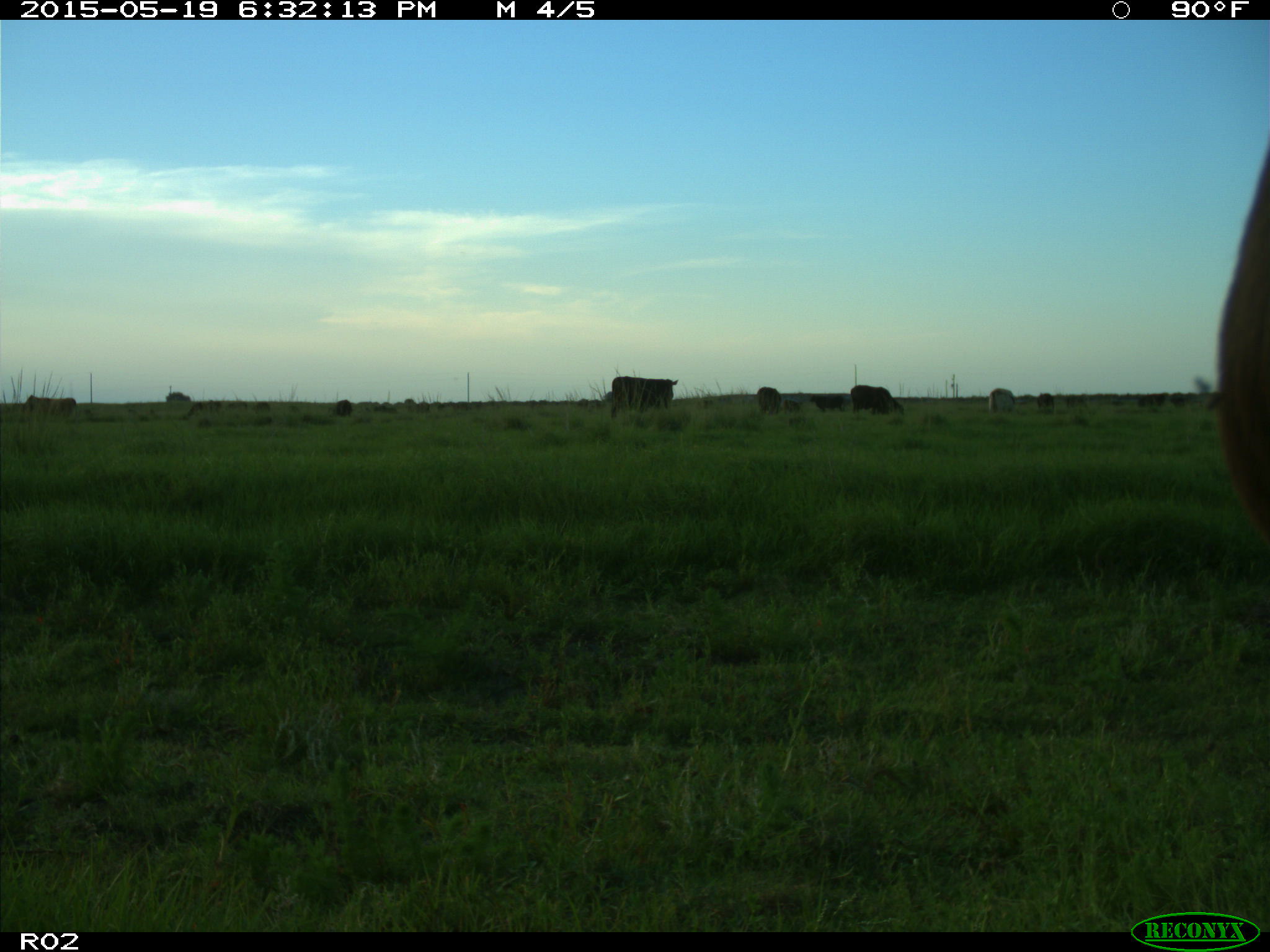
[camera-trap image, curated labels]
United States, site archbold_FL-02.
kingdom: Animalia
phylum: Chordata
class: Mammalia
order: Artiodactyla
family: Bovidae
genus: Bos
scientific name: Bos taurus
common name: domestic cow